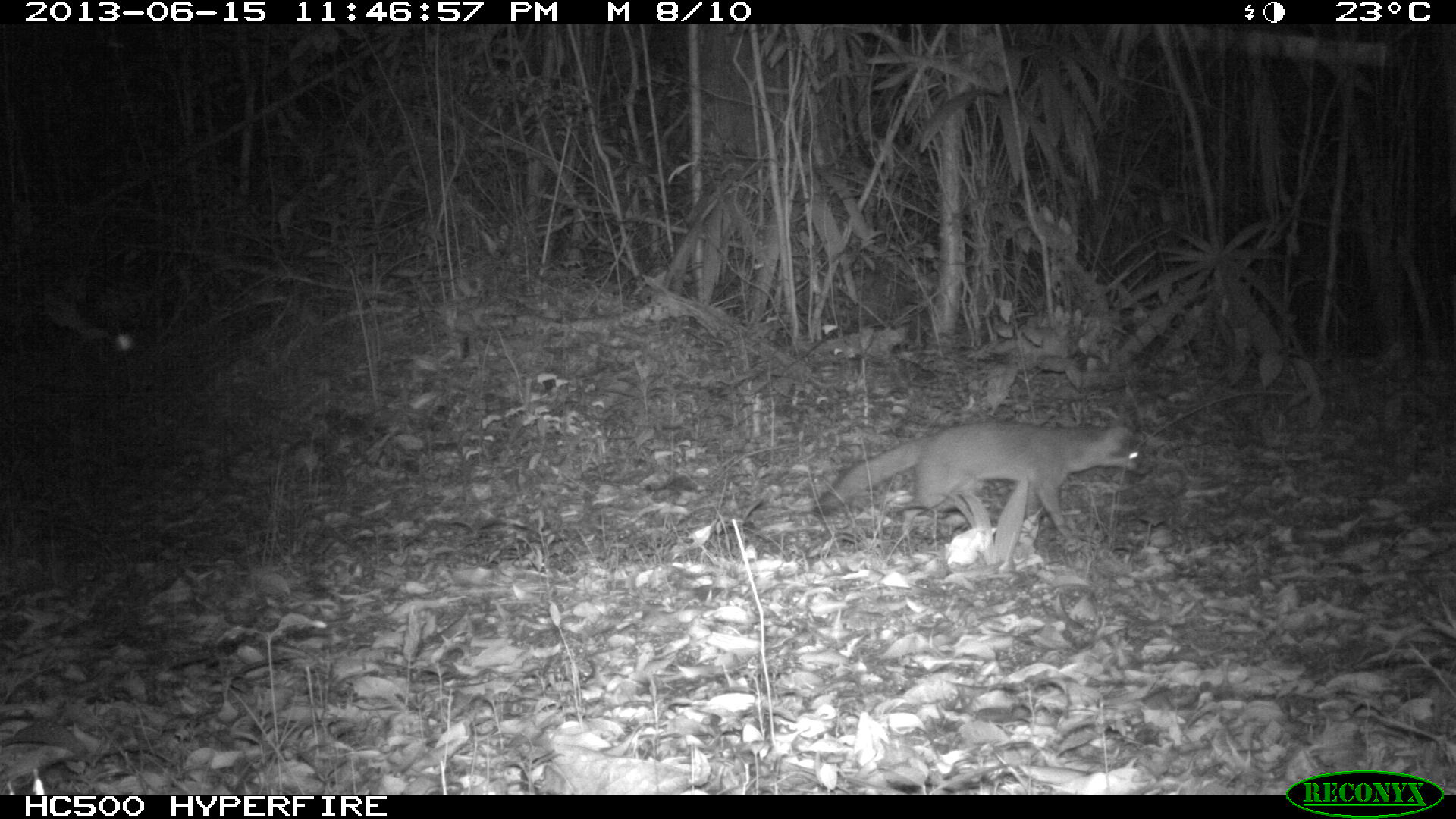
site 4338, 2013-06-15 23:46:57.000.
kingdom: Animalia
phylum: Chordata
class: Mammalia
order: Carnivora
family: Canidae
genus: Urocyon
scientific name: Urocyon cinereoargenteus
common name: gray fox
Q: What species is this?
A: Urocyon cinereoargenteus (gray fox).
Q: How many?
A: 1.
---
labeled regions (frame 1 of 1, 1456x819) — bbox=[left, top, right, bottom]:
urocyon cinereoargenteus: bbox=[813, 418, 1151, 544]